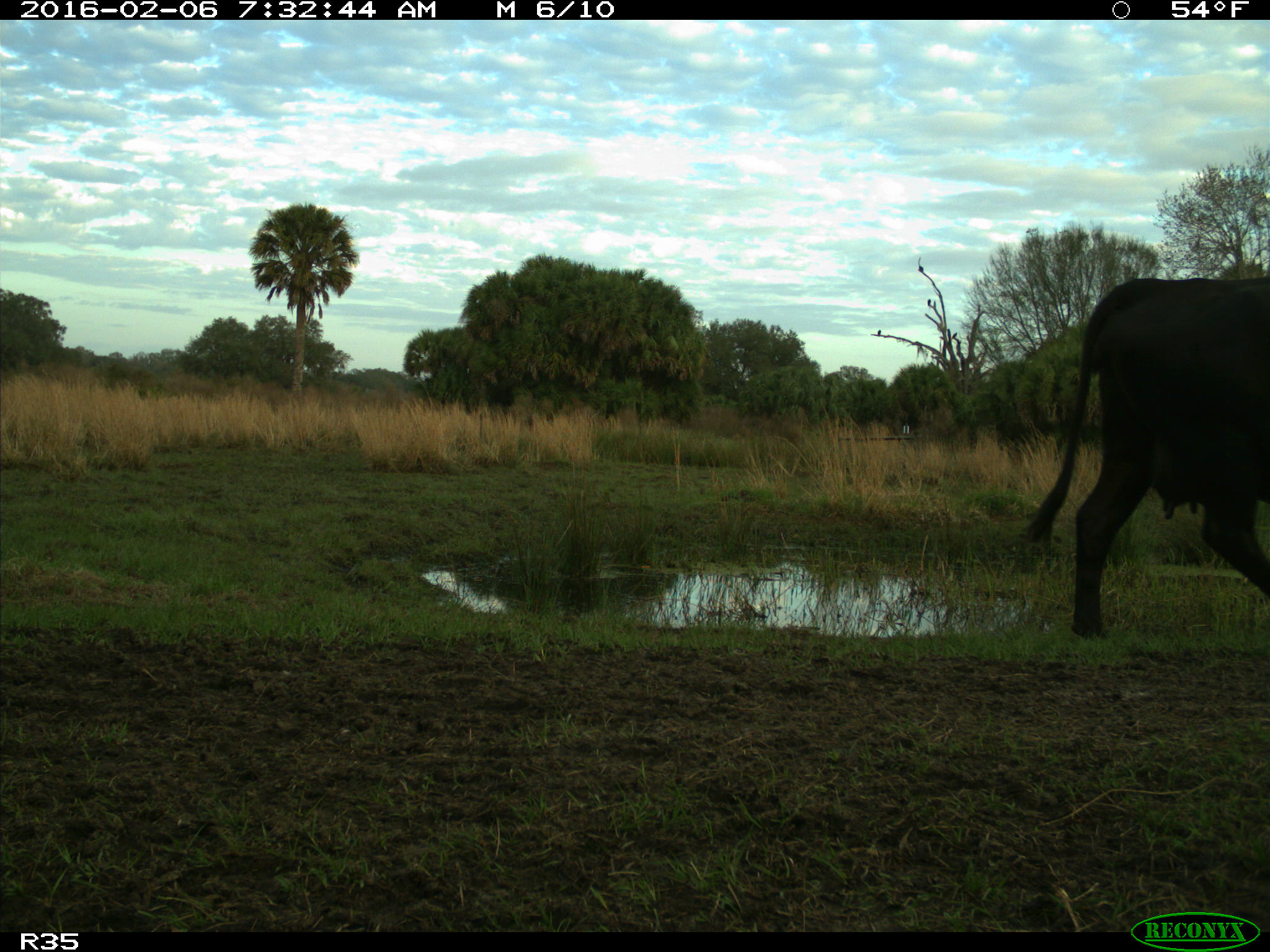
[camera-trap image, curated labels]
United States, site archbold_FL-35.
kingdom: Animalia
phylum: Chordata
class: Mammalia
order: Artiodactyla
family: Bovidae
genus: Bos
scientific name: Bos taurus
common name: domestic cow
Bos taurus (domestic cow).